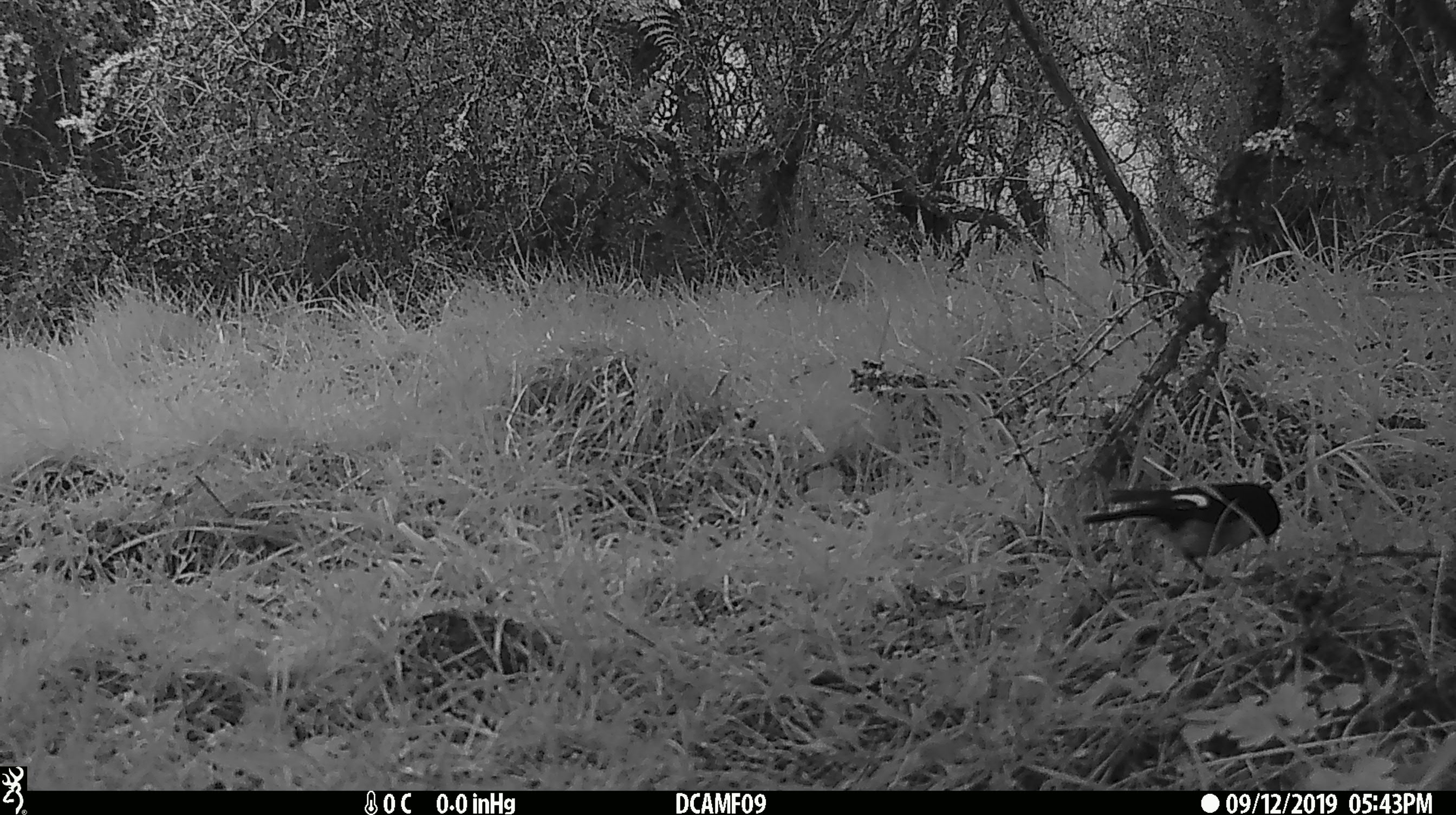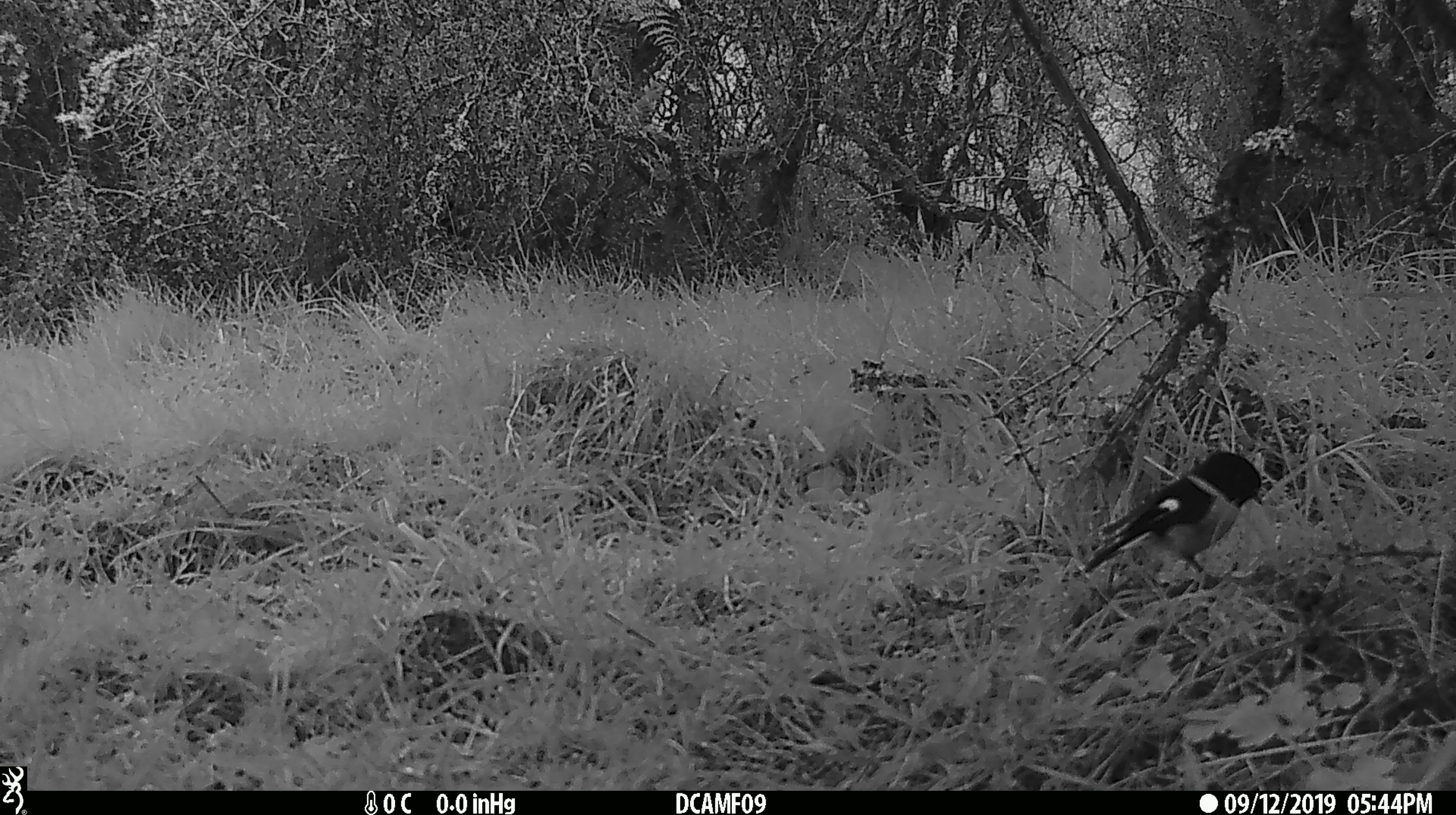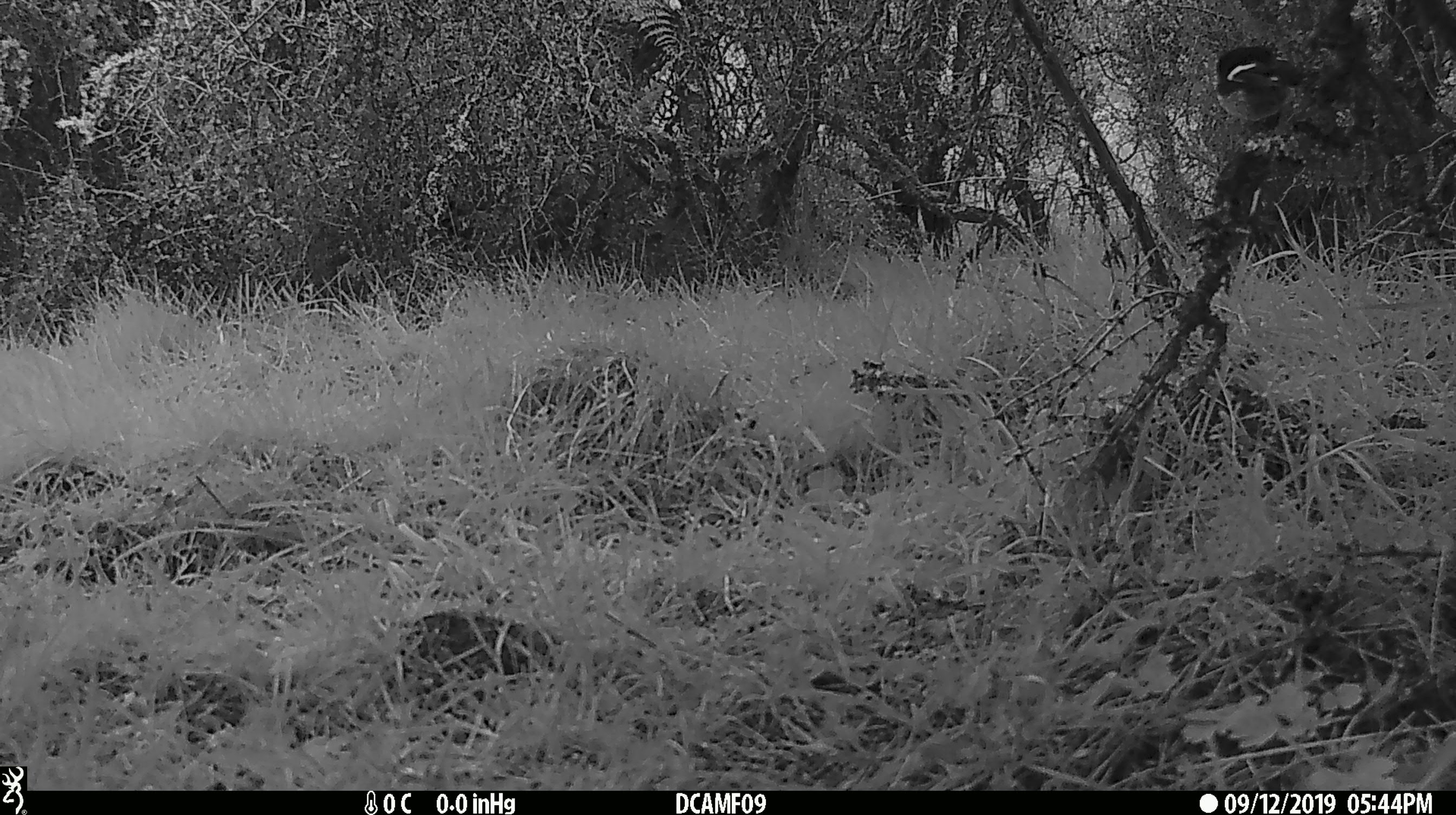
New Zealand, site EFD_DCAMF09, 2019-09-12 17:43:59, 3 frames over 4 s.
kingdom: Animalia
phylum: Chordata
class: Aves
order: Passeriformes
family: Petroicidae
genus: Petroica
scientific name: Petroica macrocephala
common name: tomtit